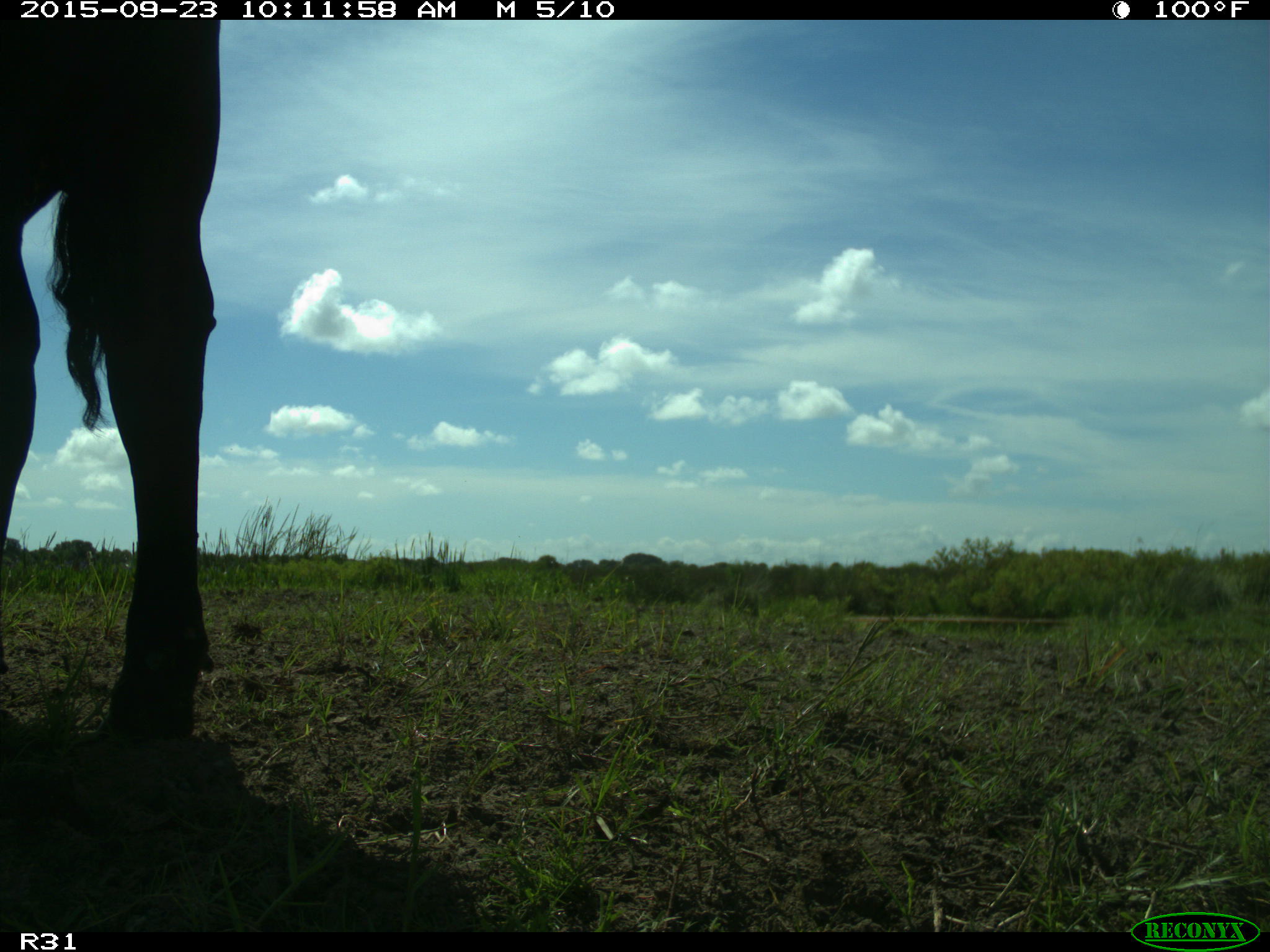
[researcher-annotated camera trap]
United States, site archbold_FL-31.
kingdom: Animalia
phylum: Chordata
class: Mammalia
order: Artiodactyla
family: Bovidae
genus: Bos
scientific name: Bos taurus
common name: domestic cow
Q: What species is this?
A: Bos taurus (domestic cow).